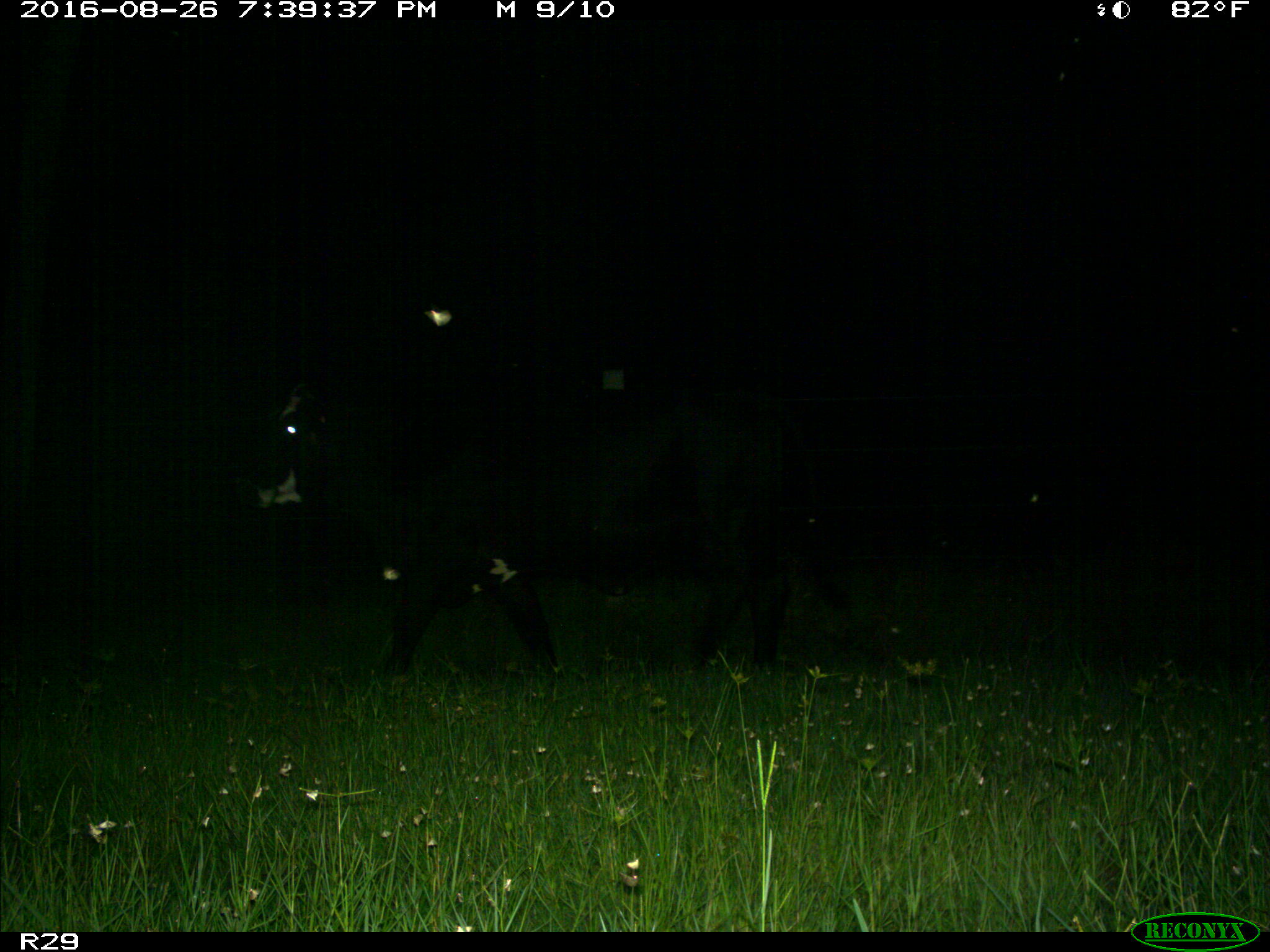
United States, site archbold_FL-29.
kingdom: Animalia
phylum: Chordata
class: Mammalia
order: Artiodactyla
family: Bovidae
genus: Bos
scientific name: Bos taurus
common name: domestic cow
Bos taurus (domestic cow).